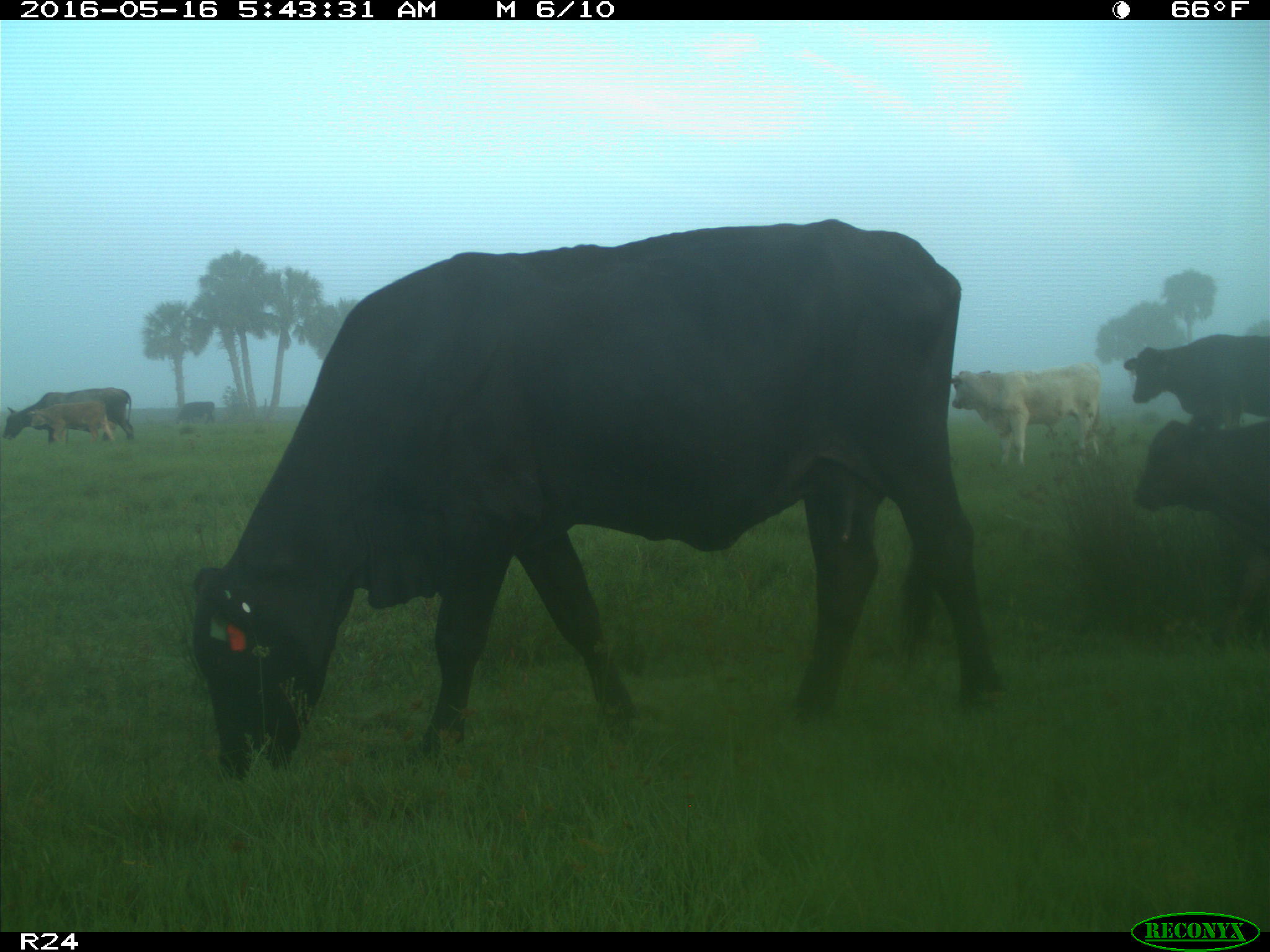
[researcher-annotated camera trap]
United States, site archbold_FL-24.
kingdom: Animalia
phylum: Chordata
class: Mammalia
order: Artiodactyla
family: Bovidae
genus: Bos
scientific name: Bos taurus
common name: domestic cow